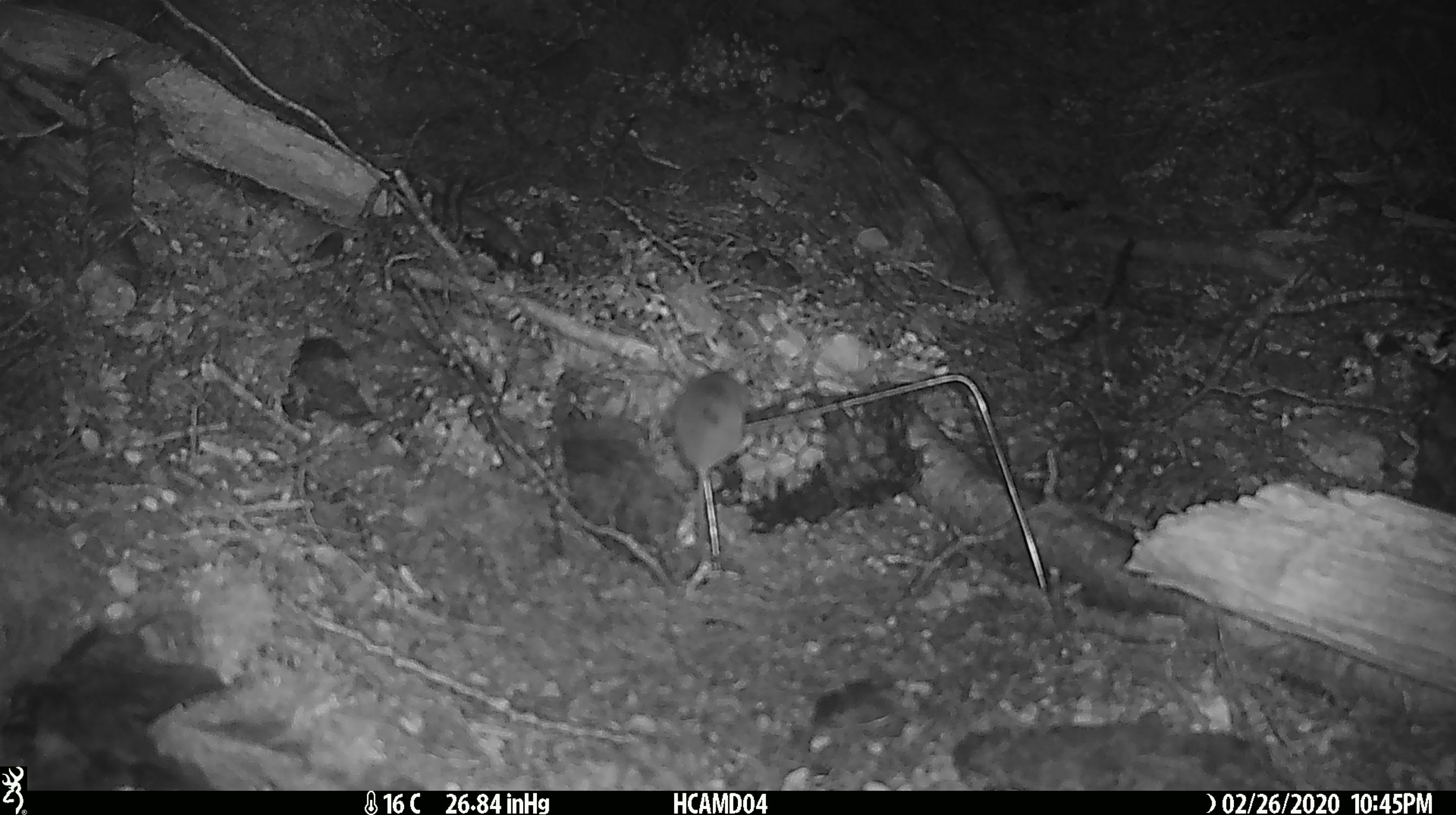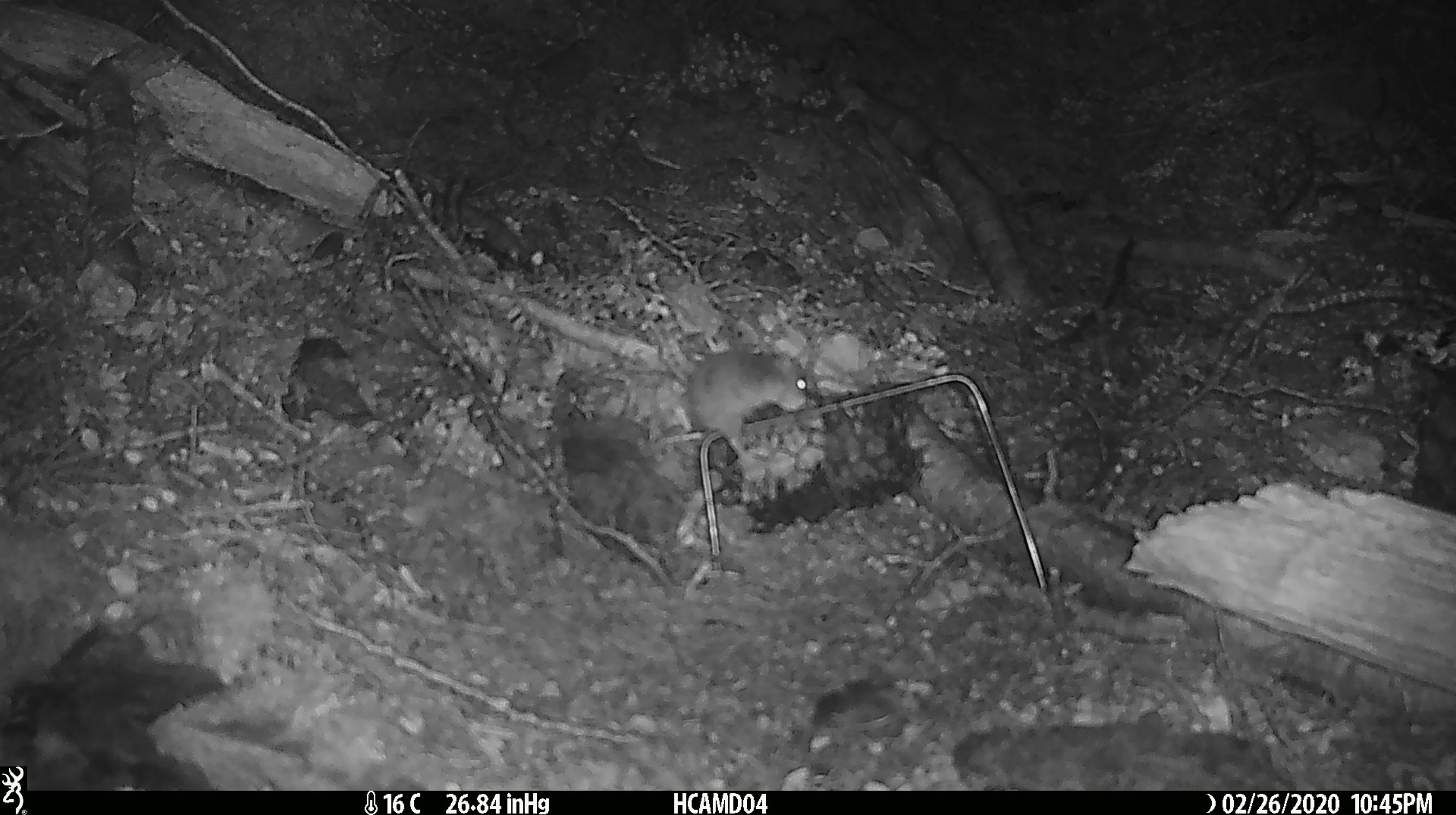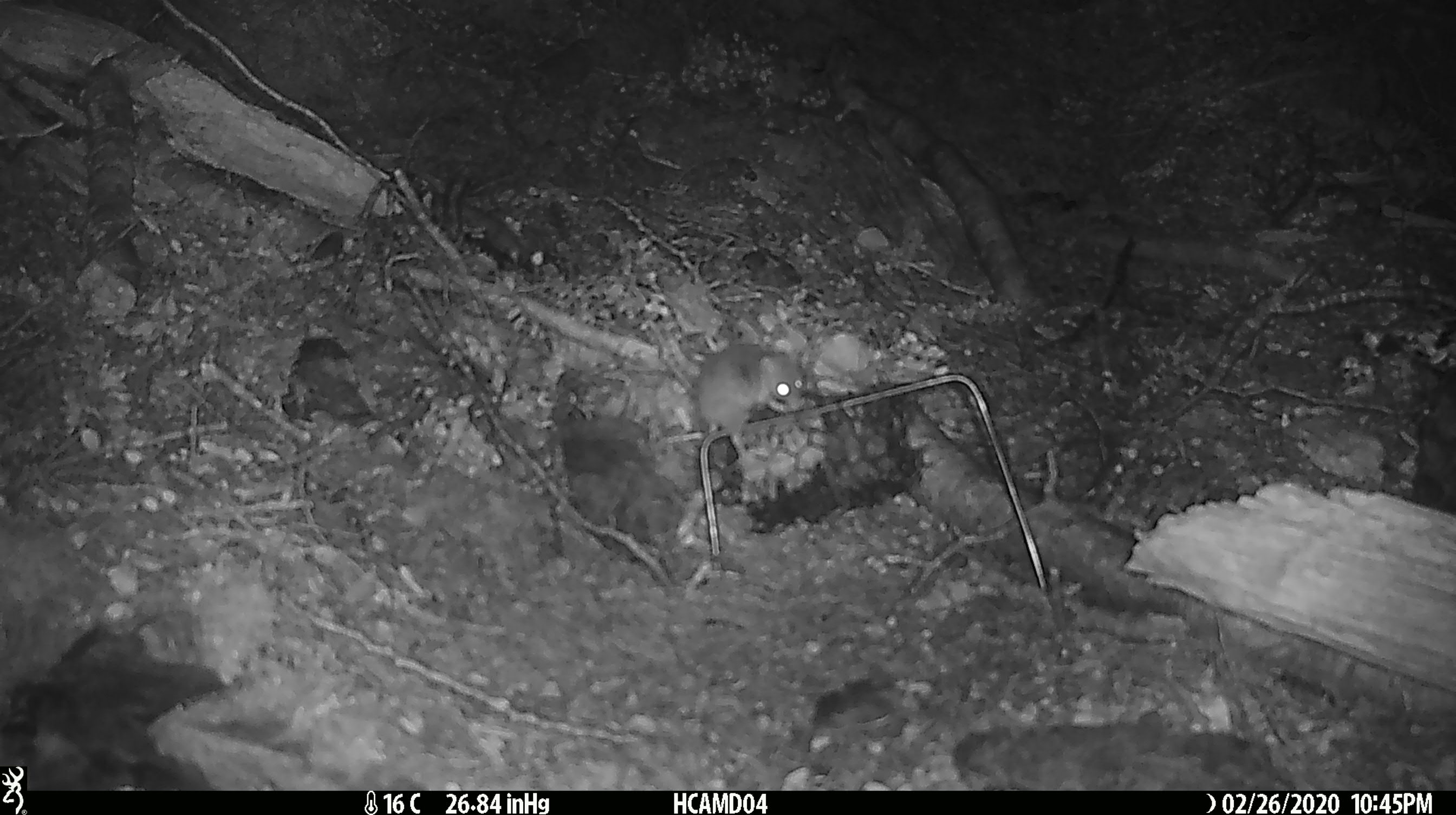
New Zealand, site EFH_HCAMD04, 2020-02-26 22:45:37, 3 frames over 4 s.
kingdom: Animalia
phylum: Chordata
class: Mammalia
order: Rodentia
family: Muridae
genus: Mus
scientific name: Mus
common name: mouse